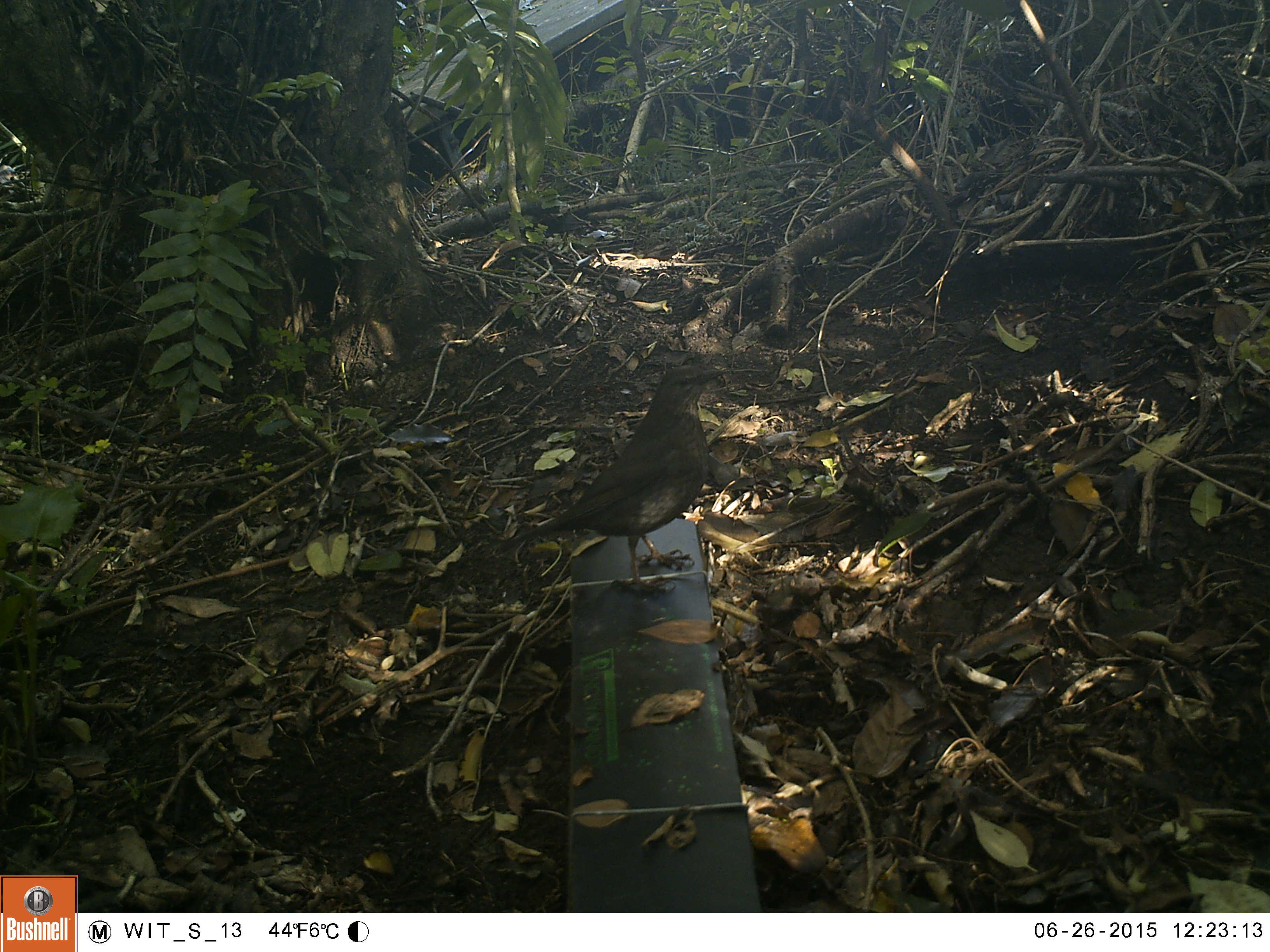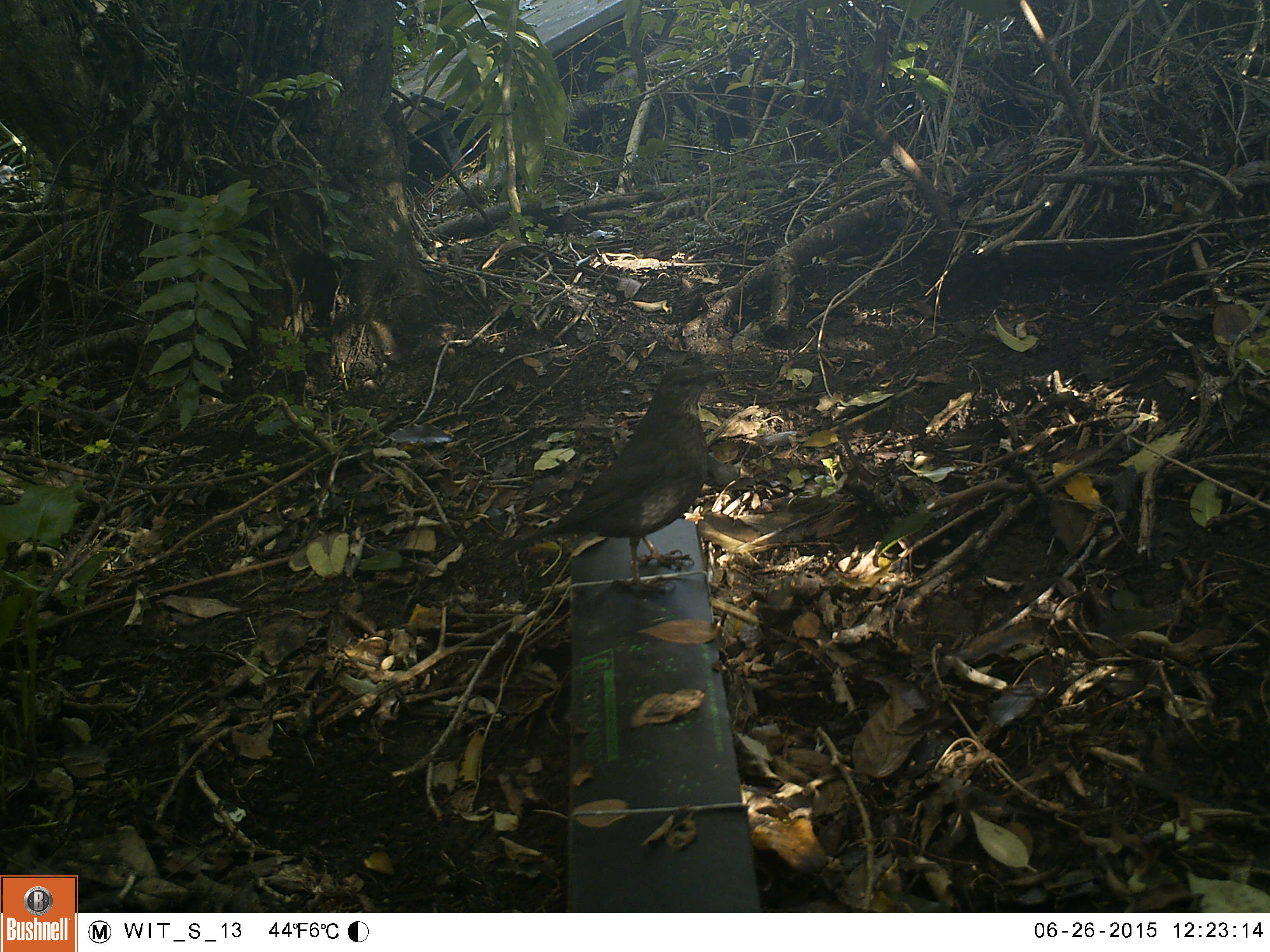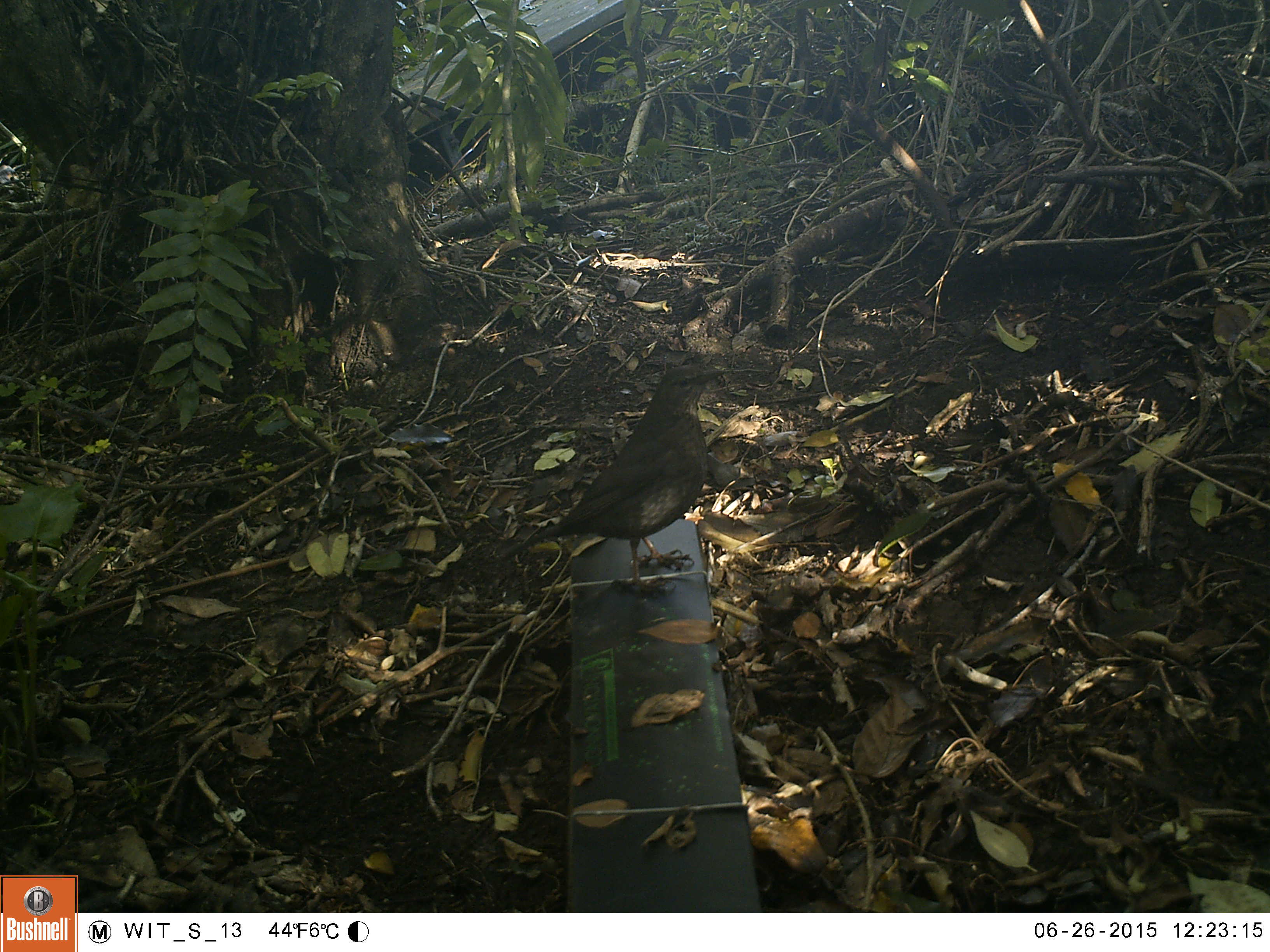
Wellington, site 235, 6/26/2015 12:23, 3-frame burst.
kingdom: Animalia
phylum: Chordata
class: Aves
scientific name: Aves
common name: bird